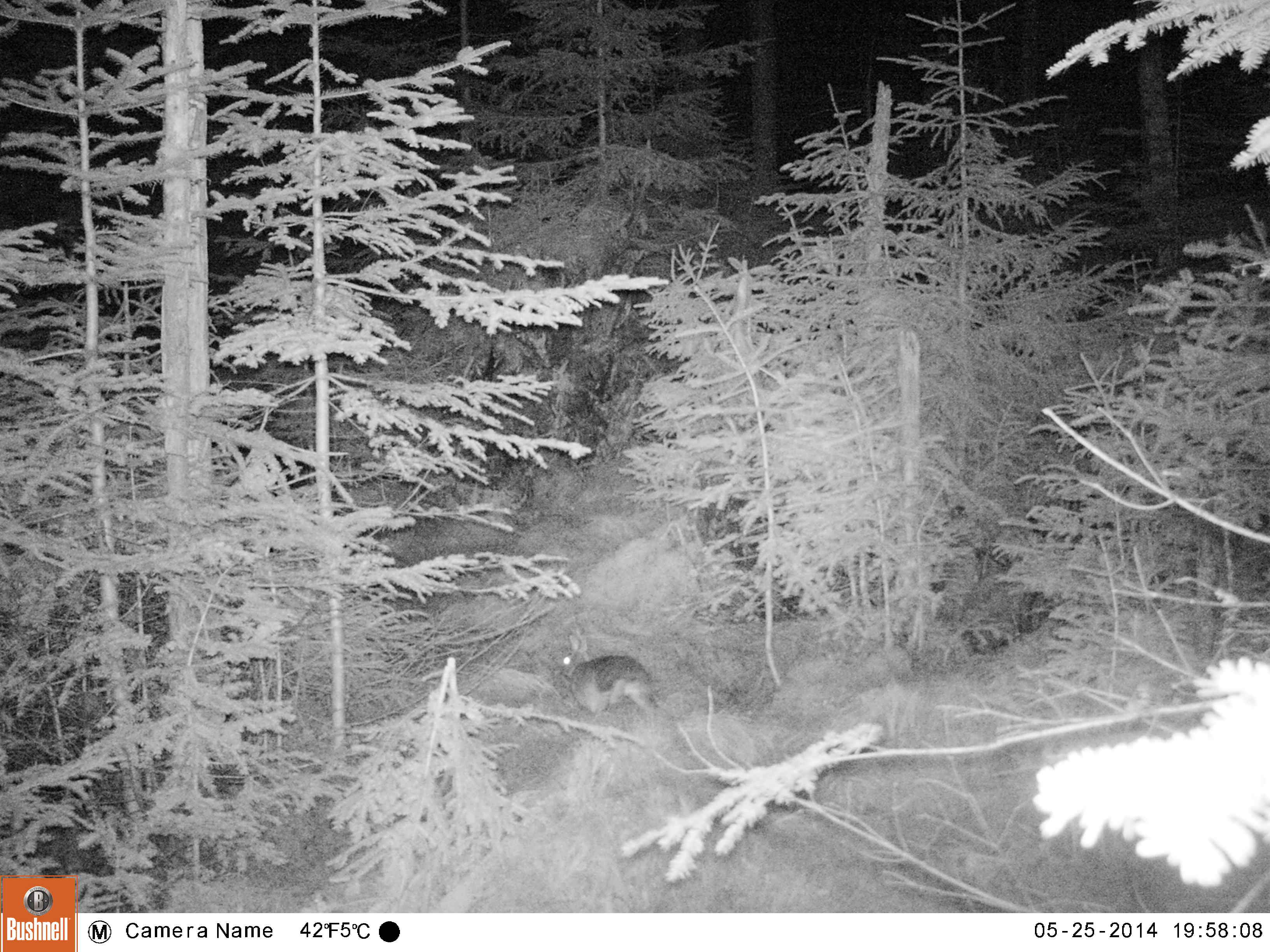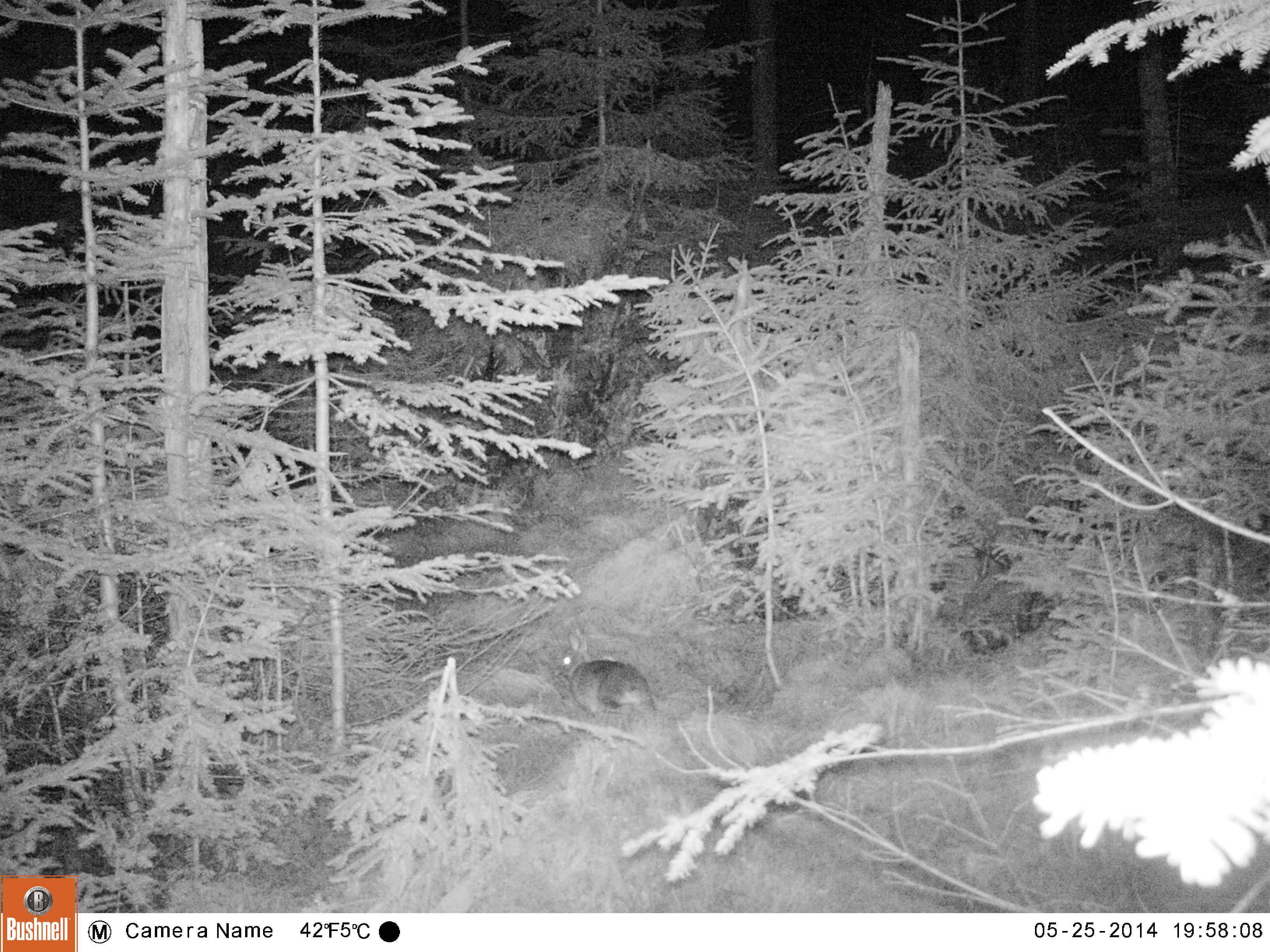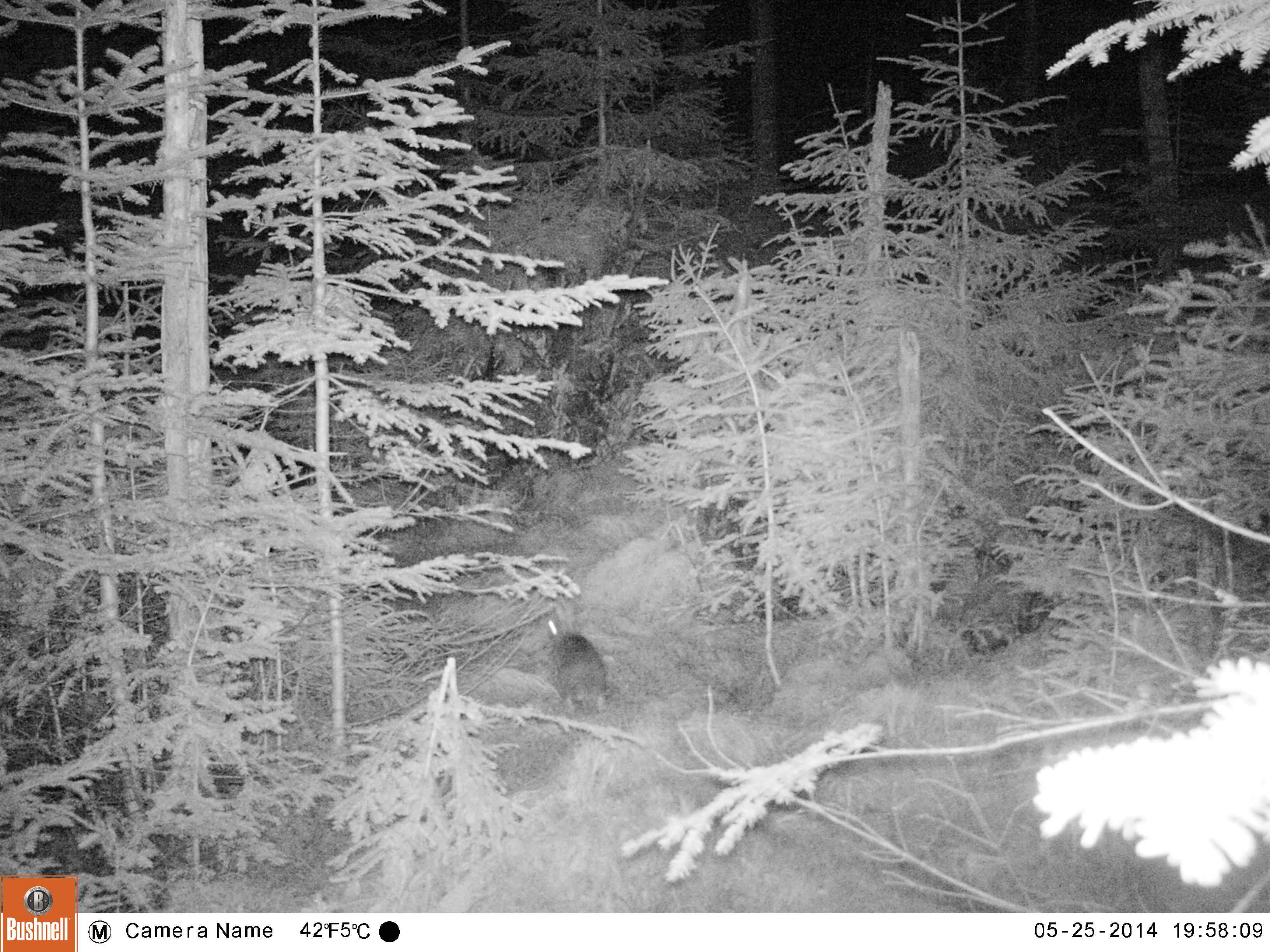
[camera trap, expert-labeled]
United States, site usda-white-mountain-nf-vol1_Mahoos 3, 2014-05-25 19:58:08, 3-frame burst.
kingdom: Animalia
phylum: Chordata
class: Mammalia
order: Lagomorpha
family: Leporidae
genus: Lepus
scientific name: Lepus americanus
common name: snowshoe hare